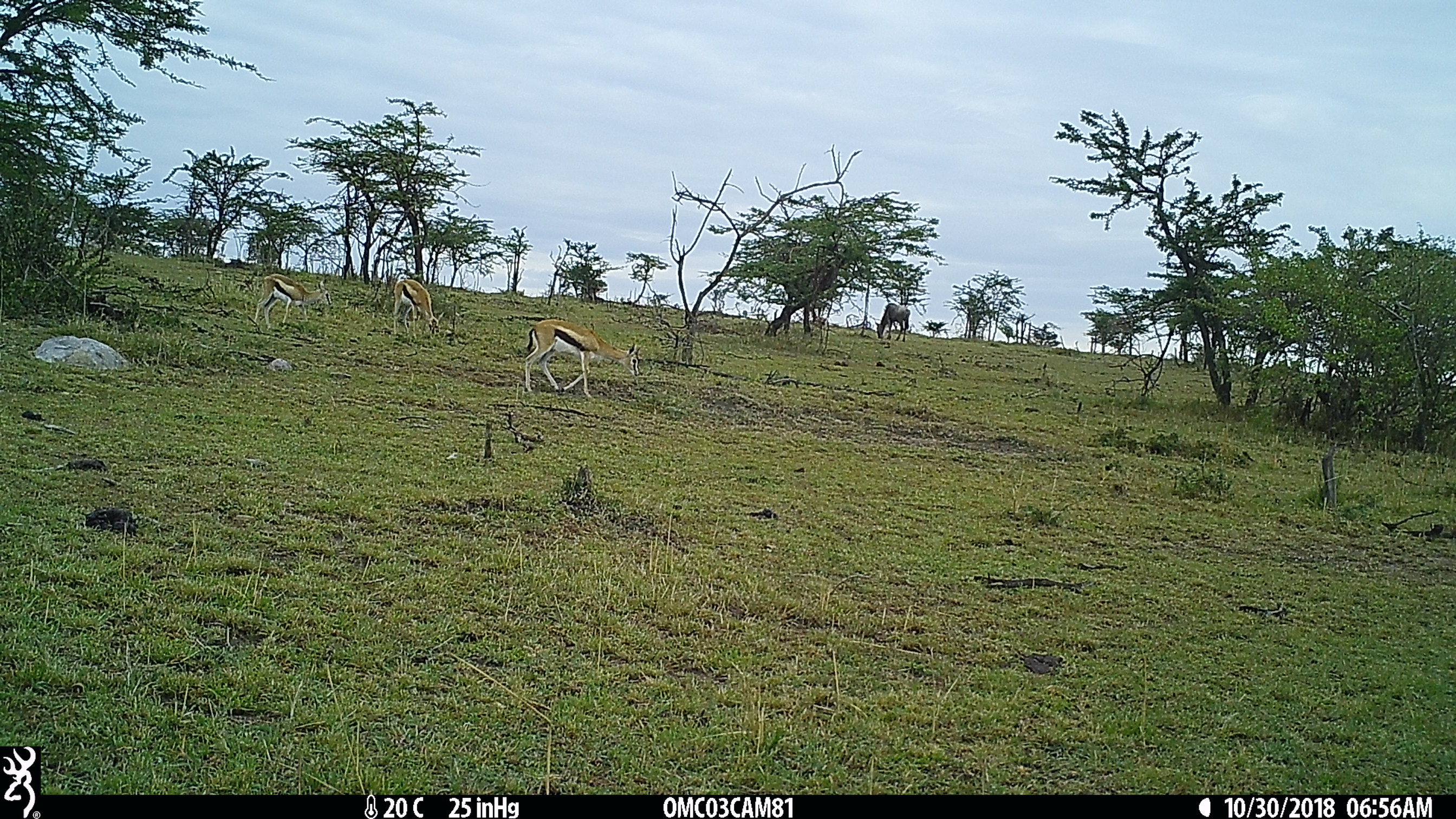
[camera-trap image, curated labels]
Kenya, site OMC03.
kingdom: Animalia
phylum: Chordata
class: Mammalia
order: Artiodactyla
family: Bovidae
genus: Eudorcas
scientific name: Eudorcas thomsonii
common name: thomon's gazelle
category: gazelle thomsons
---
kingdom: Animalia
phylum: Chordata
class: Mammalia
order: Artiodactyla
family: Bovidae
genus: Connochaetes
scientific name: Connochaetes taurinus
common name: blue wildebeest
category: wildebeest